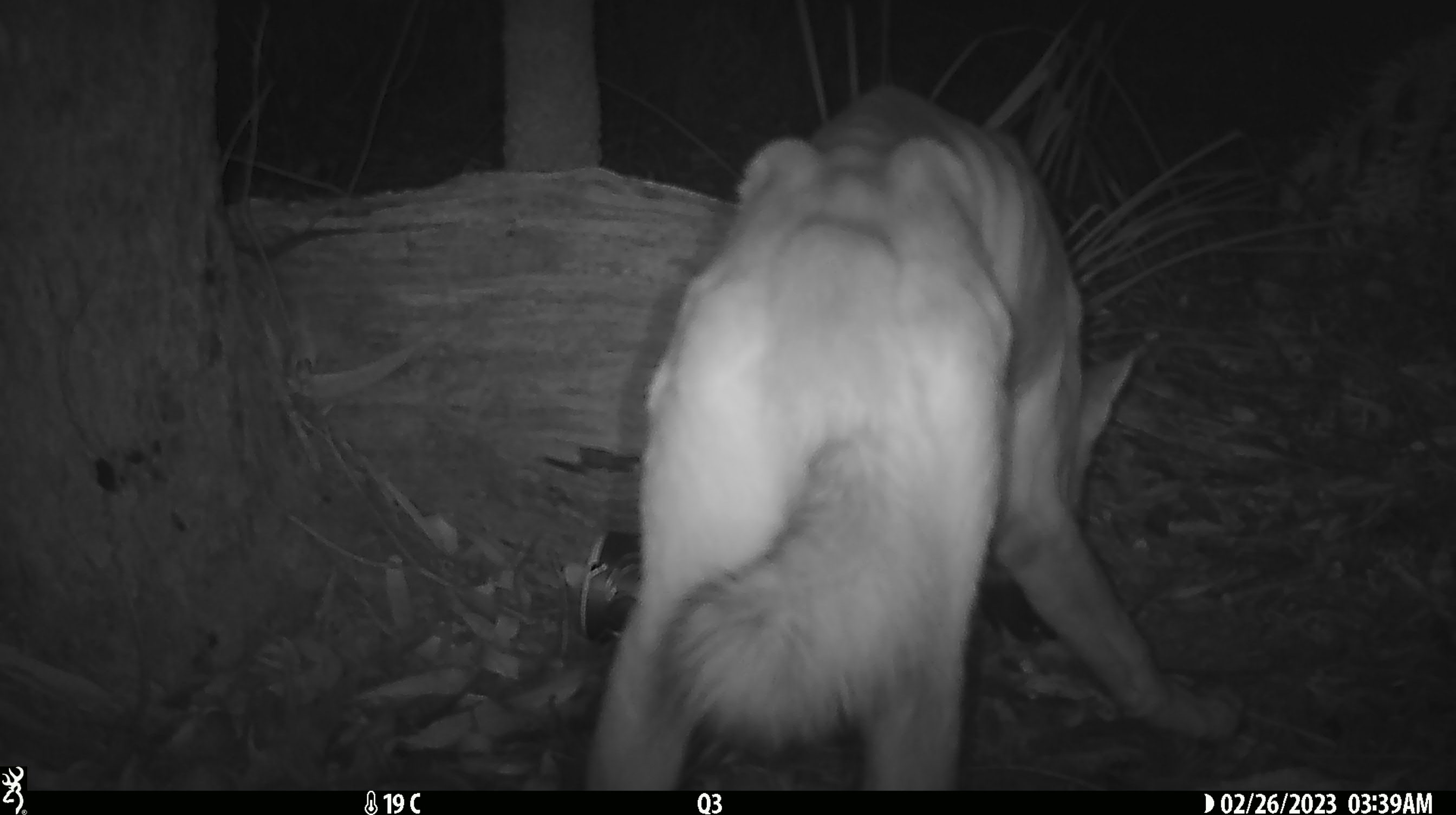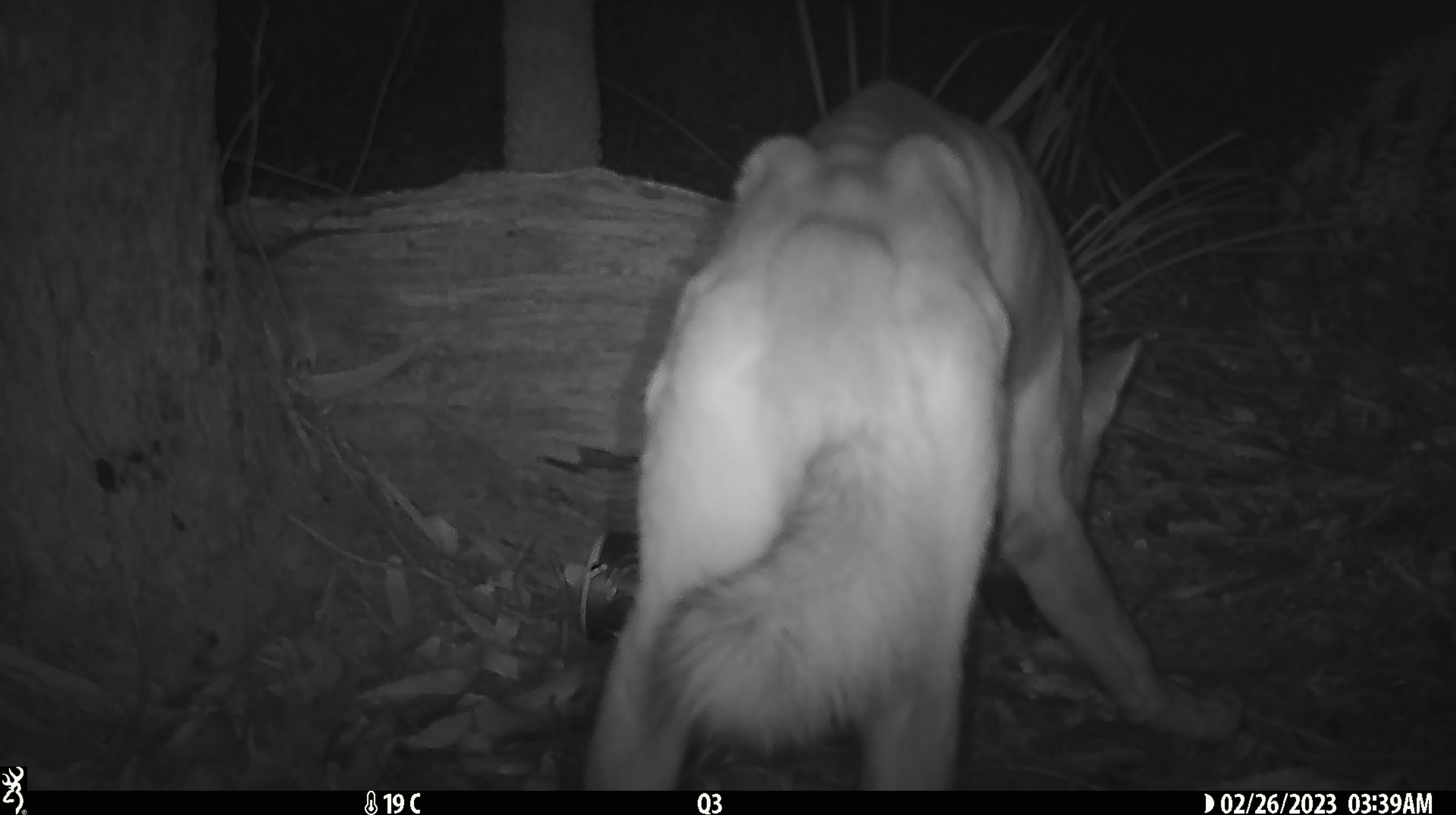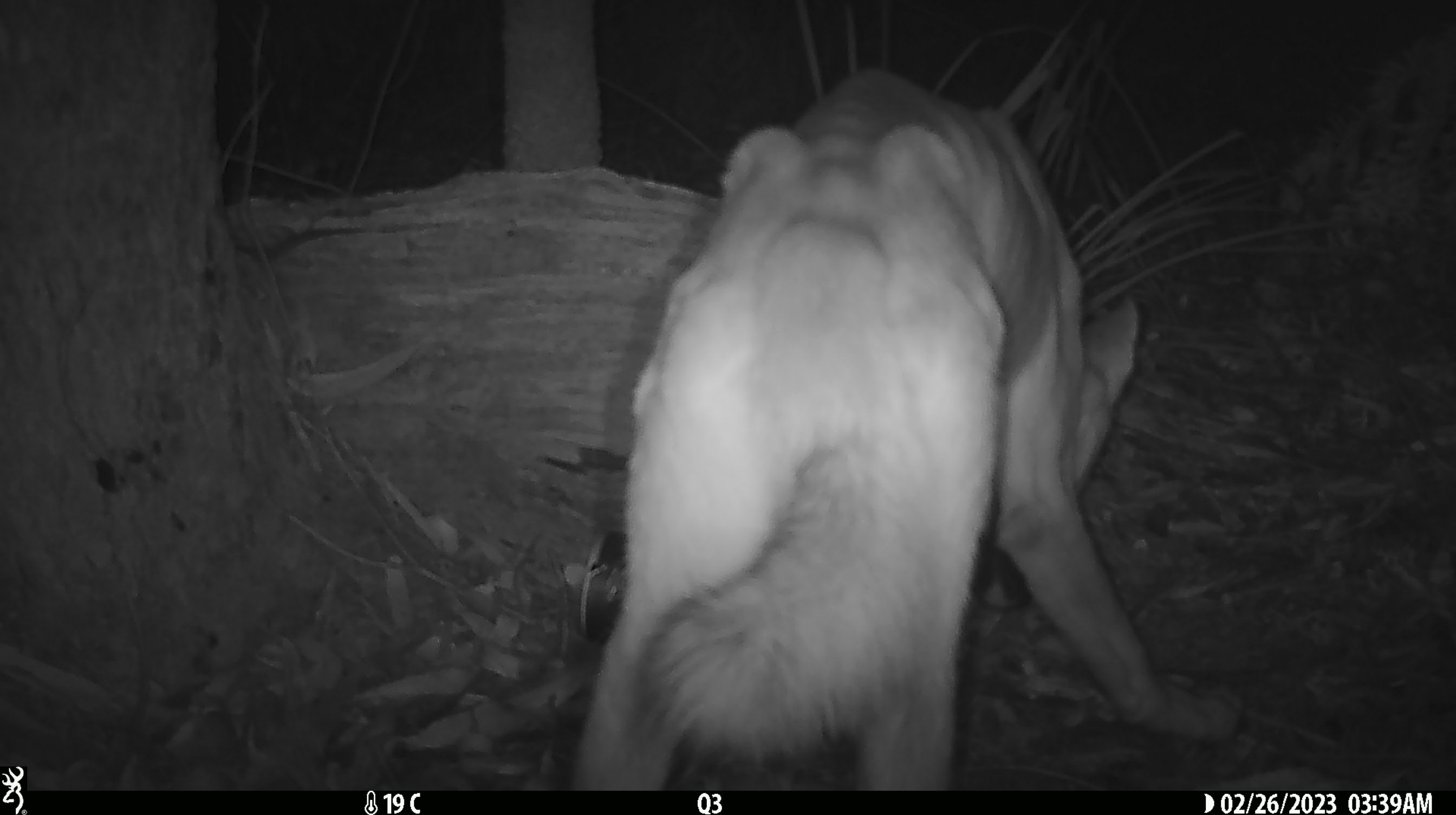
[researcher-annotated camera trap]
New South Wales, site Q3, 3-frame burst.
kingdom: Animalia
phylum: Chordata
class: Mammalia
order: Carnivora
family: Canidae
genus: Canis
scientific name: Canis familiaris dingo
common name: dingo